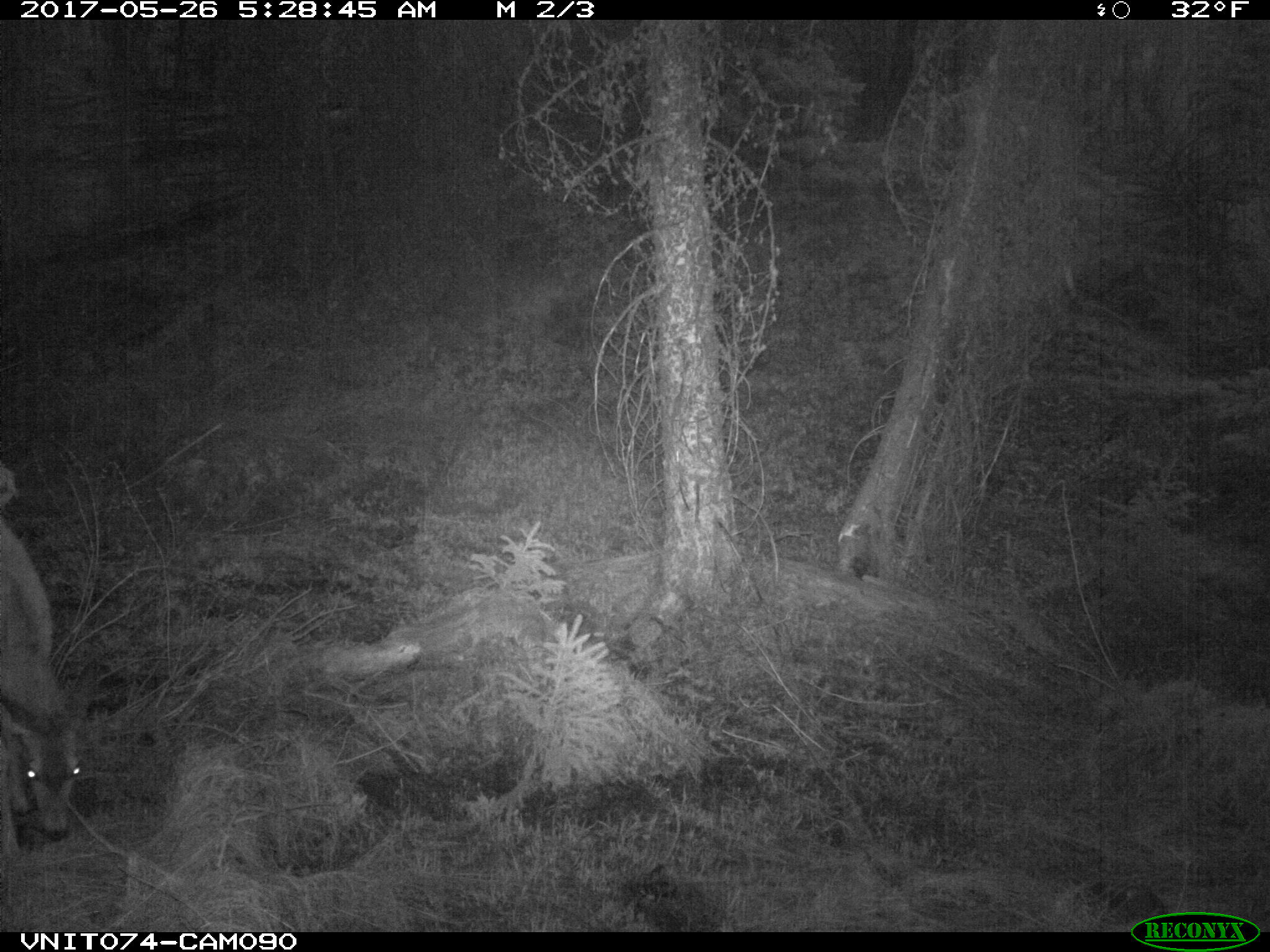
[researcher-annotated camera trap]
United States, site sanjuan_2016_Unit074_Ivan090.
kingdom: Animalia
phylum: Chordata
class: Mammalia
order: Artiodactyla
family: Cervidae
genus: Odocoileus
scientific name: Odocoileus hemionus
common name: mule deer